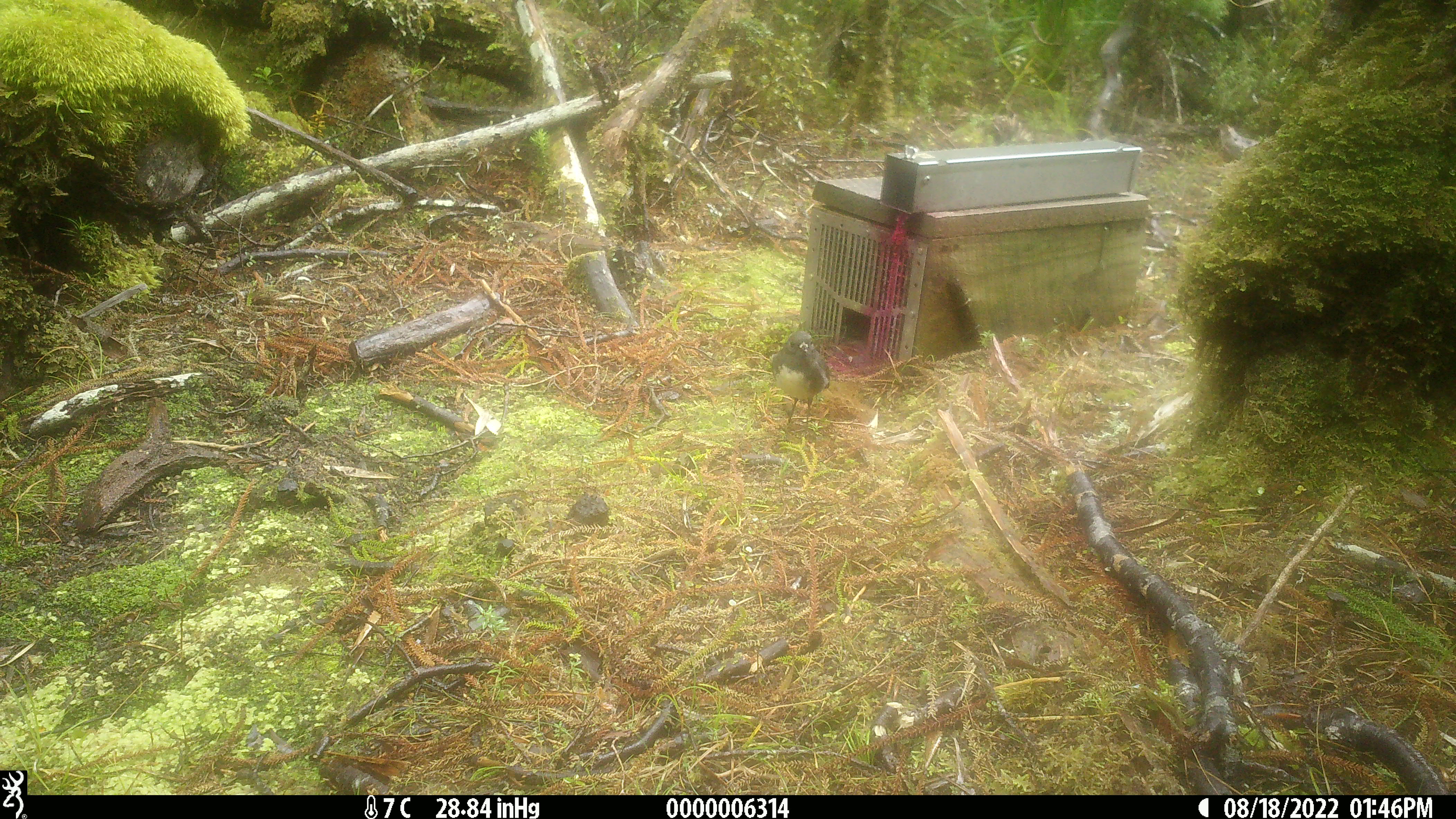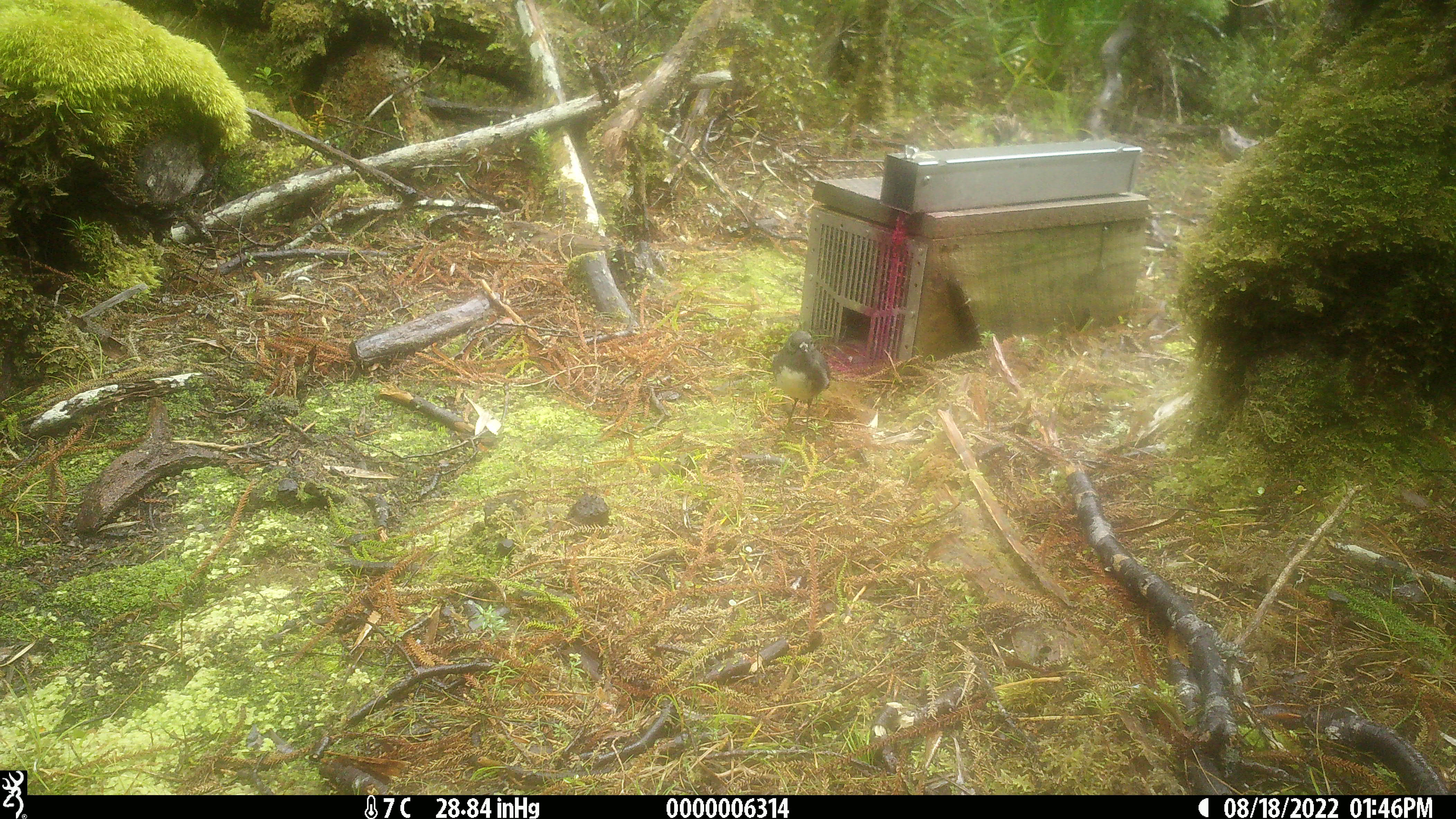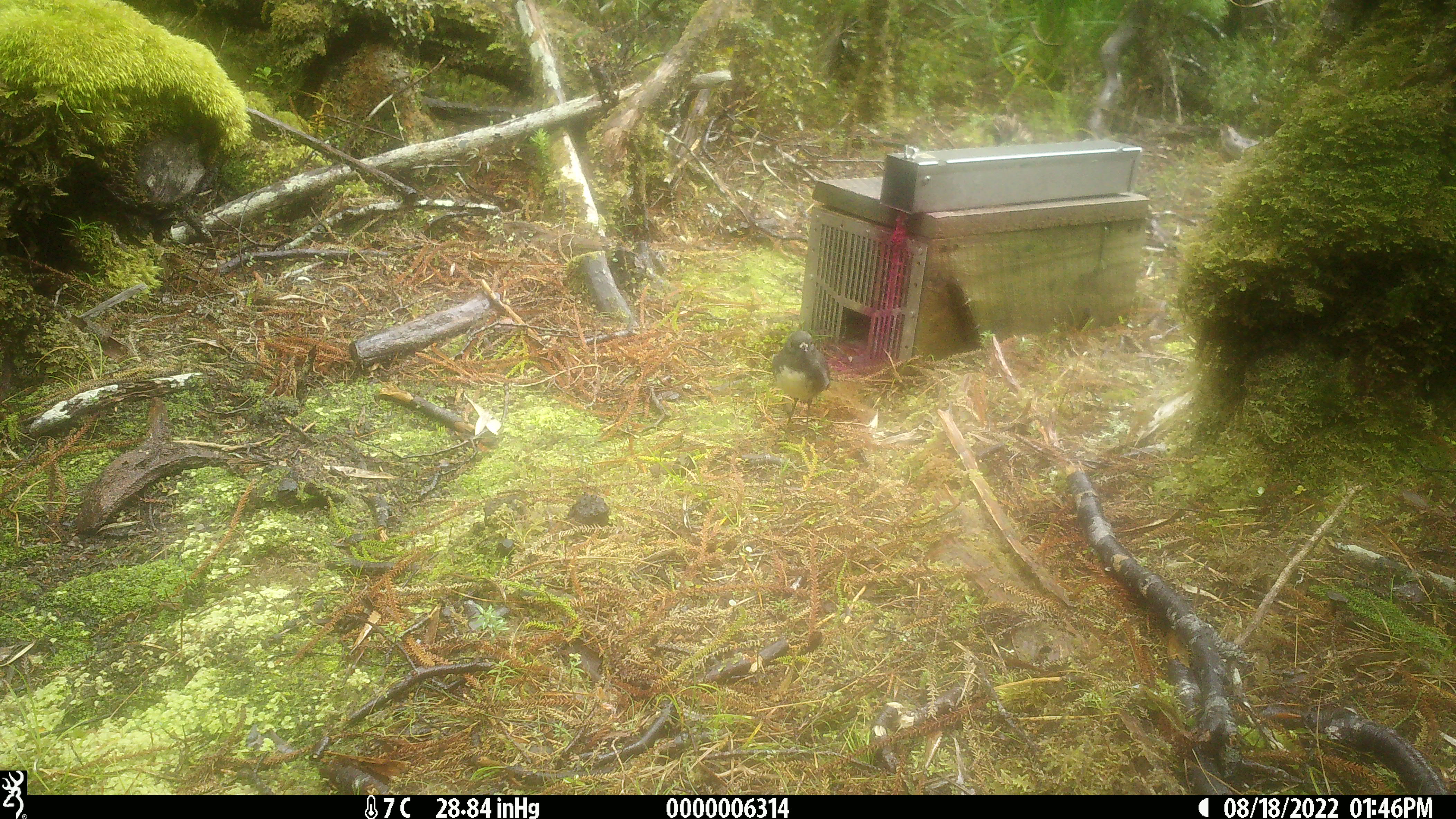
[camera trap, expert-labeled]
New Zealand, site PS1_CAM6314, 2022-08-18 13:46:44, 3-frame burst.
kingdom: Animalia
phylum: Chordata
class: Aves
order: Passeriformes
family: Petroicidae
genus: Petroica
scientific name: Petroica australis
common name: new zealand robin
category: robin